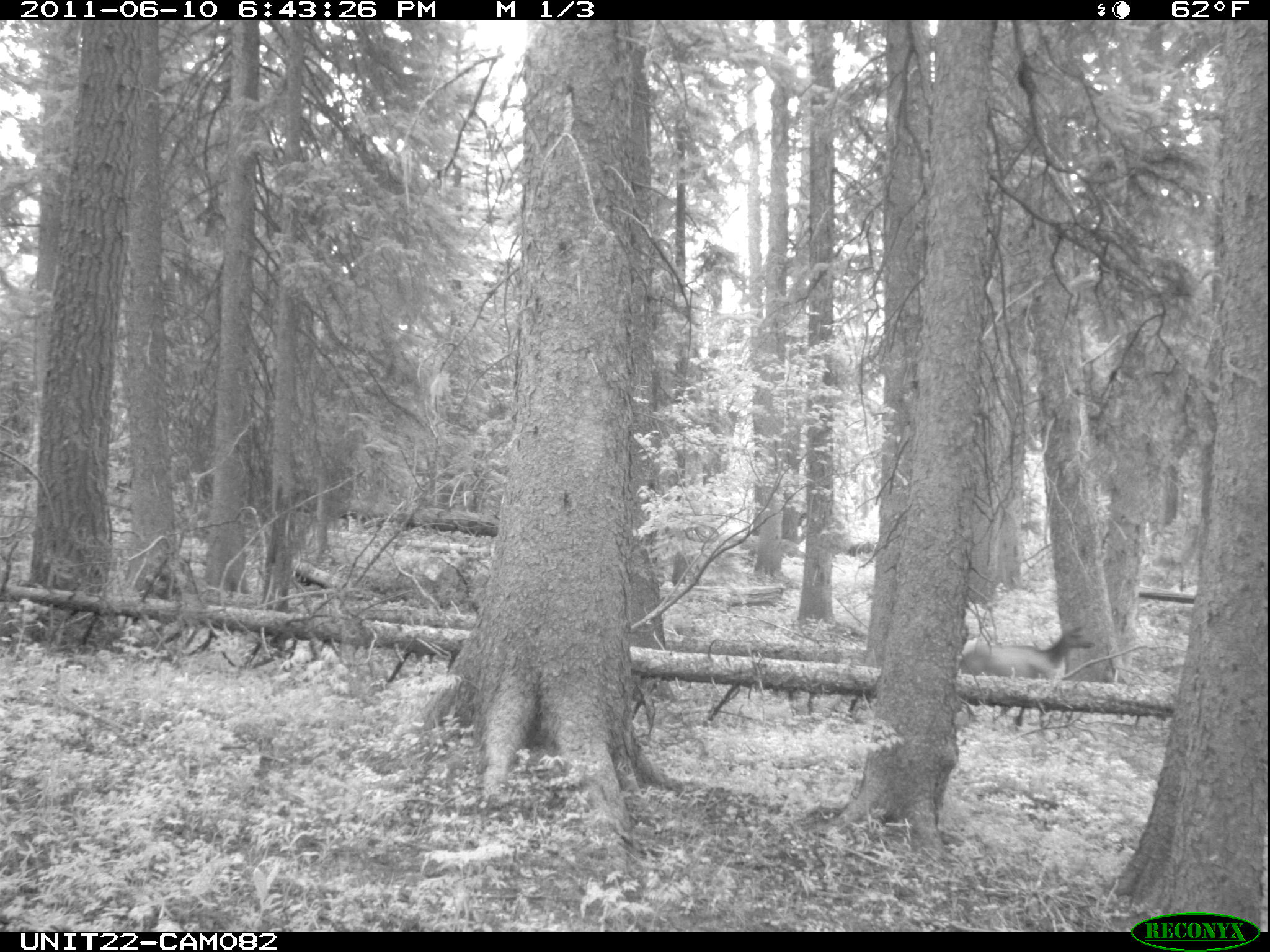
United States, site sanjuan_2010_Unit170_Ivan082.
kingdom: Animalia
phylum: Chordata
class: Mammalia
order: Artiodactyla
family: Cervidae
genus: Cervus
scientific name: Cervus elaphus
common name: red deer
Cervus elaphus (red deer).